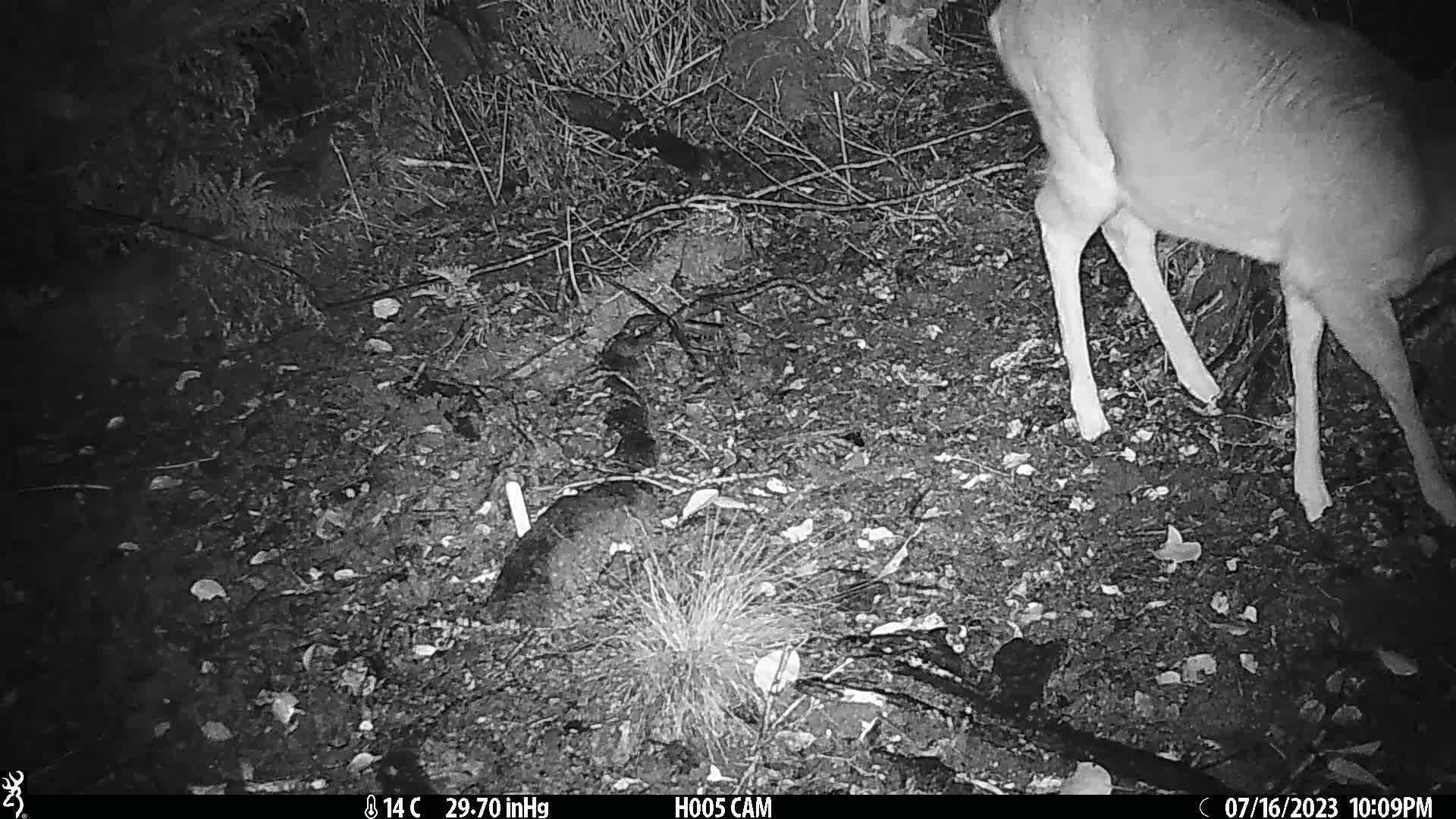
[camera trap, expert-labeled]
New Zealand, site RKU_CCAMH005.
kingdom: Animalia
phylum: Chordata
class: Mammalia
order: Artiodactyla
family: Cervidae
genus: Odocoileus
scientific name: Odocoileus virginianus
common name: white-tailed deer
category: white tailed deer